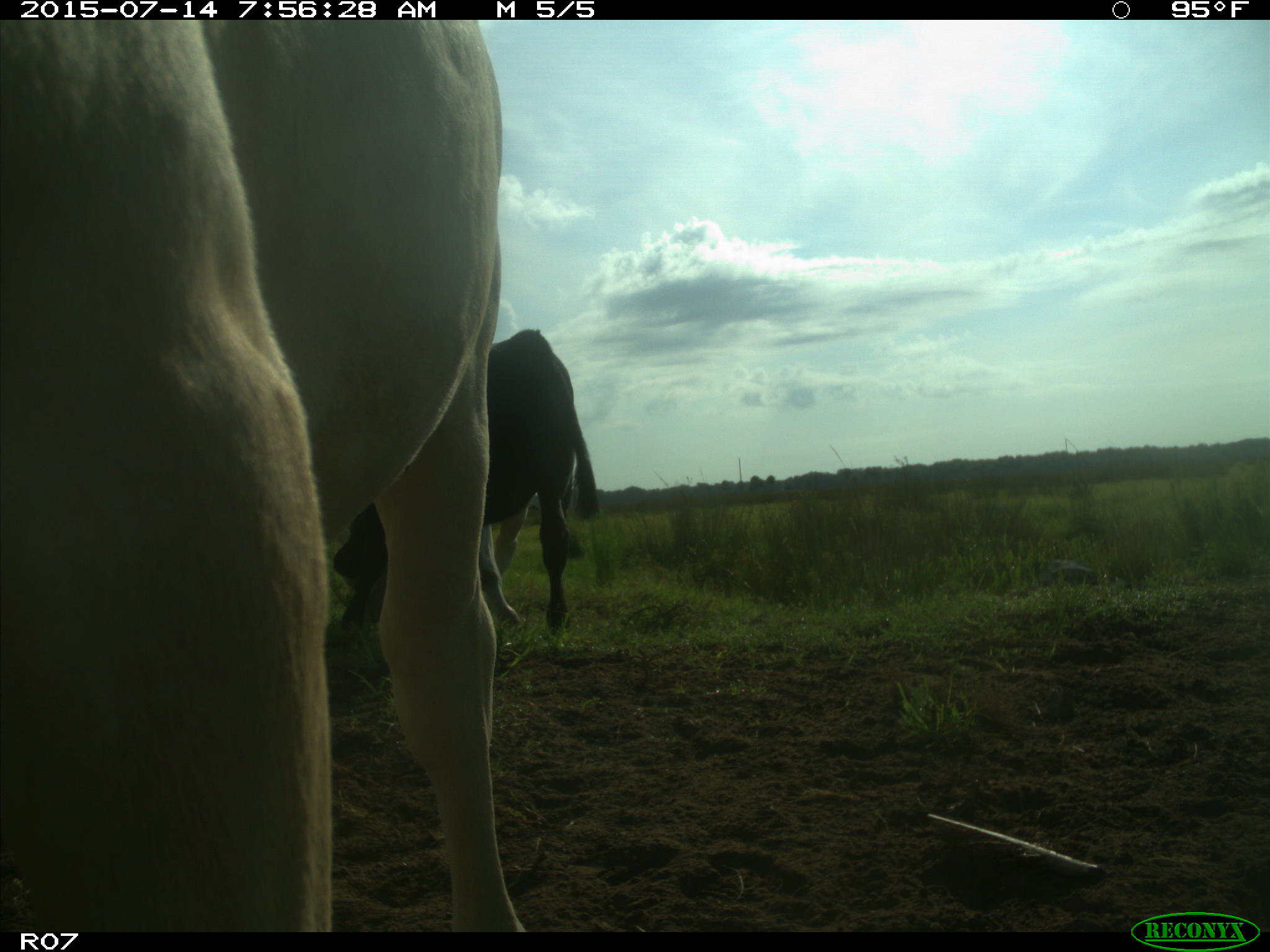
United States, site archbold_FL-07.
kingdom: Animalia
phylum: Chordata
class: Mammalia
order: Artiodactyla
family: Bovidae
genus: Bos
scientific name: Bos taurus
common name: domestic cow